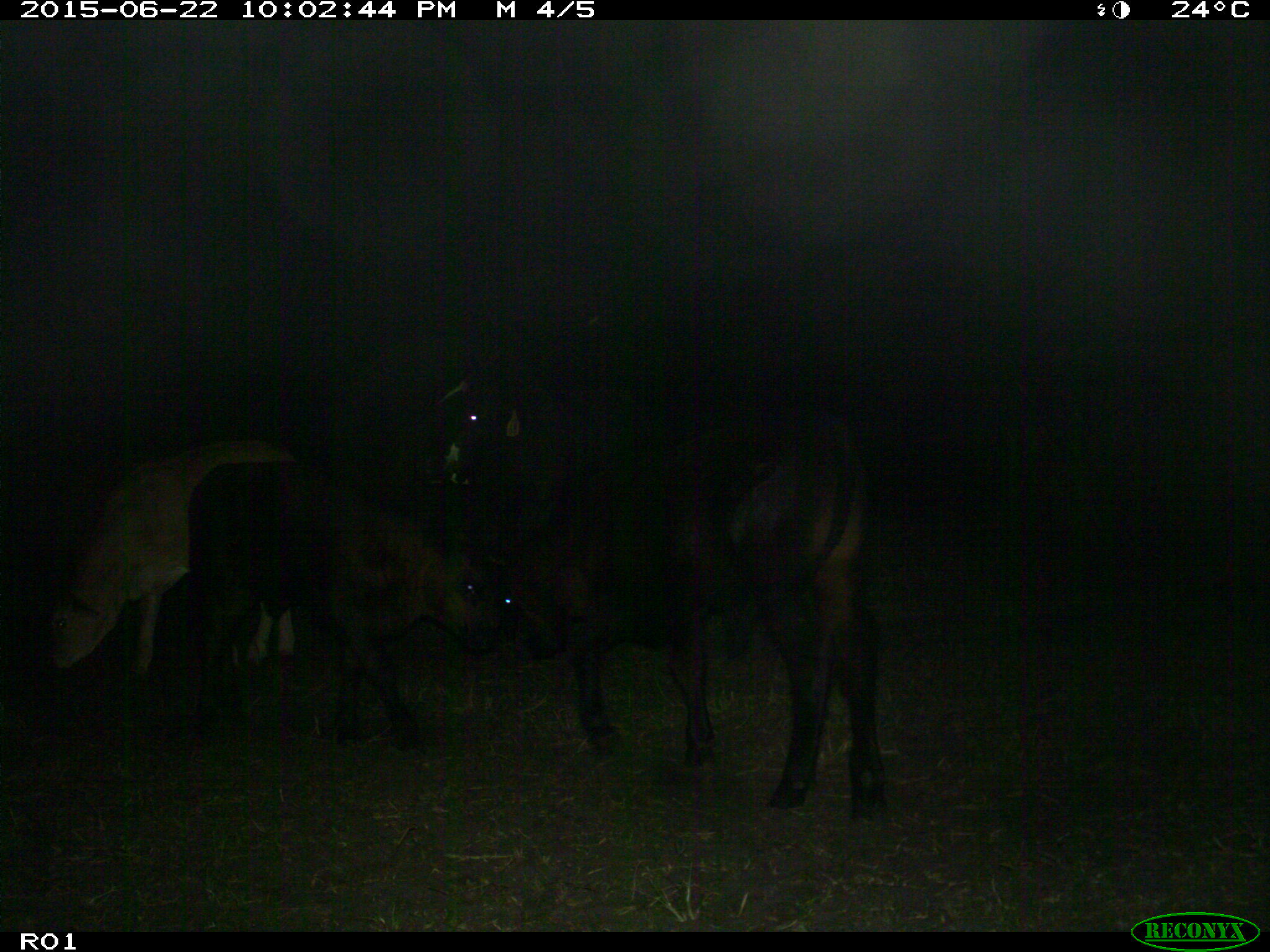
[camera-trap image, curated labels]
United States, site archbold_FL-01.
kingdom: Animalia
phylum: Chordata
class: Mammalia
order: Artiodactyla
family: Bovidae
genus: Bos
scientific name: Bos taurus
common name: domestic cow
Bos taurus (domestic cow).